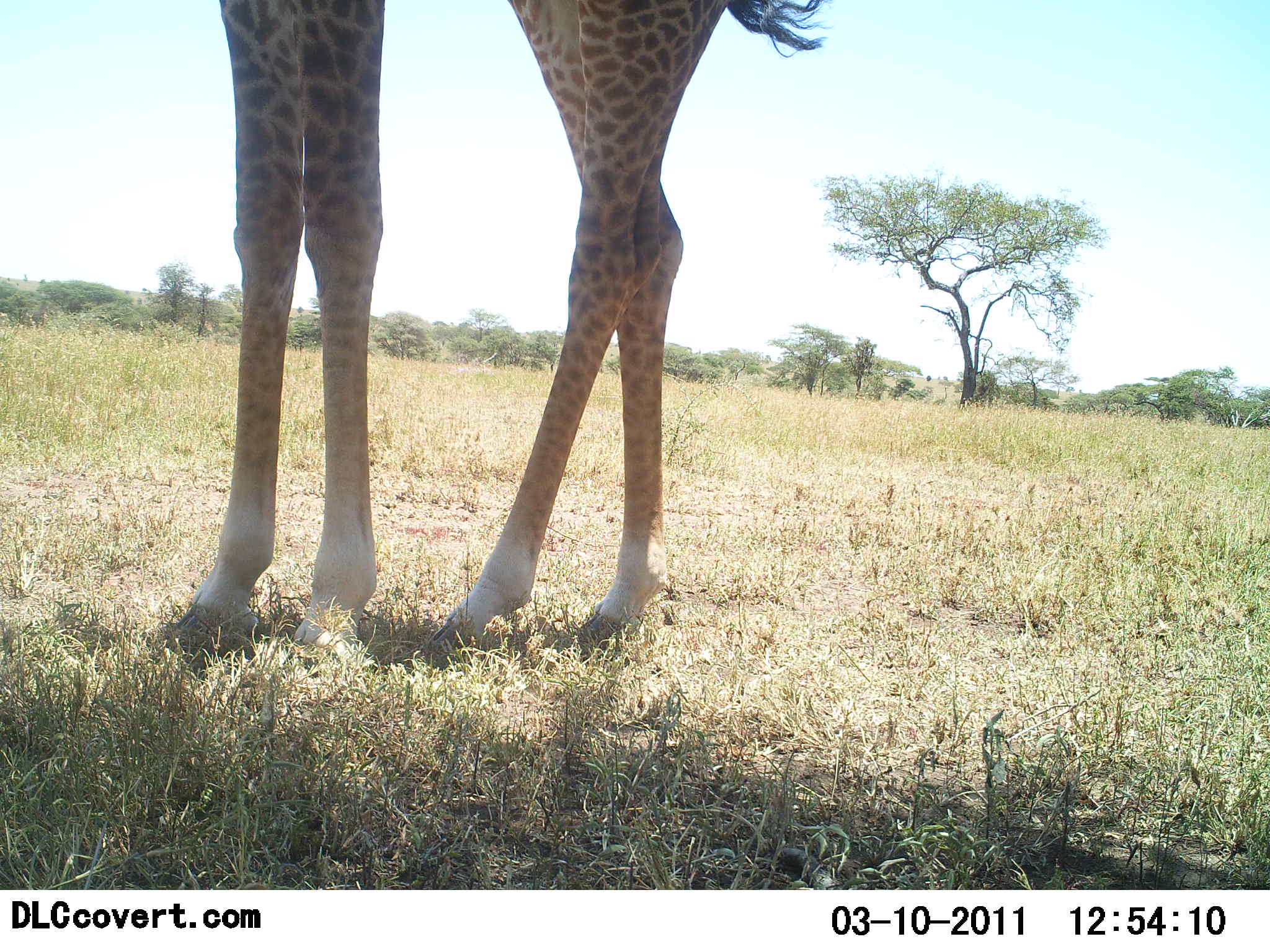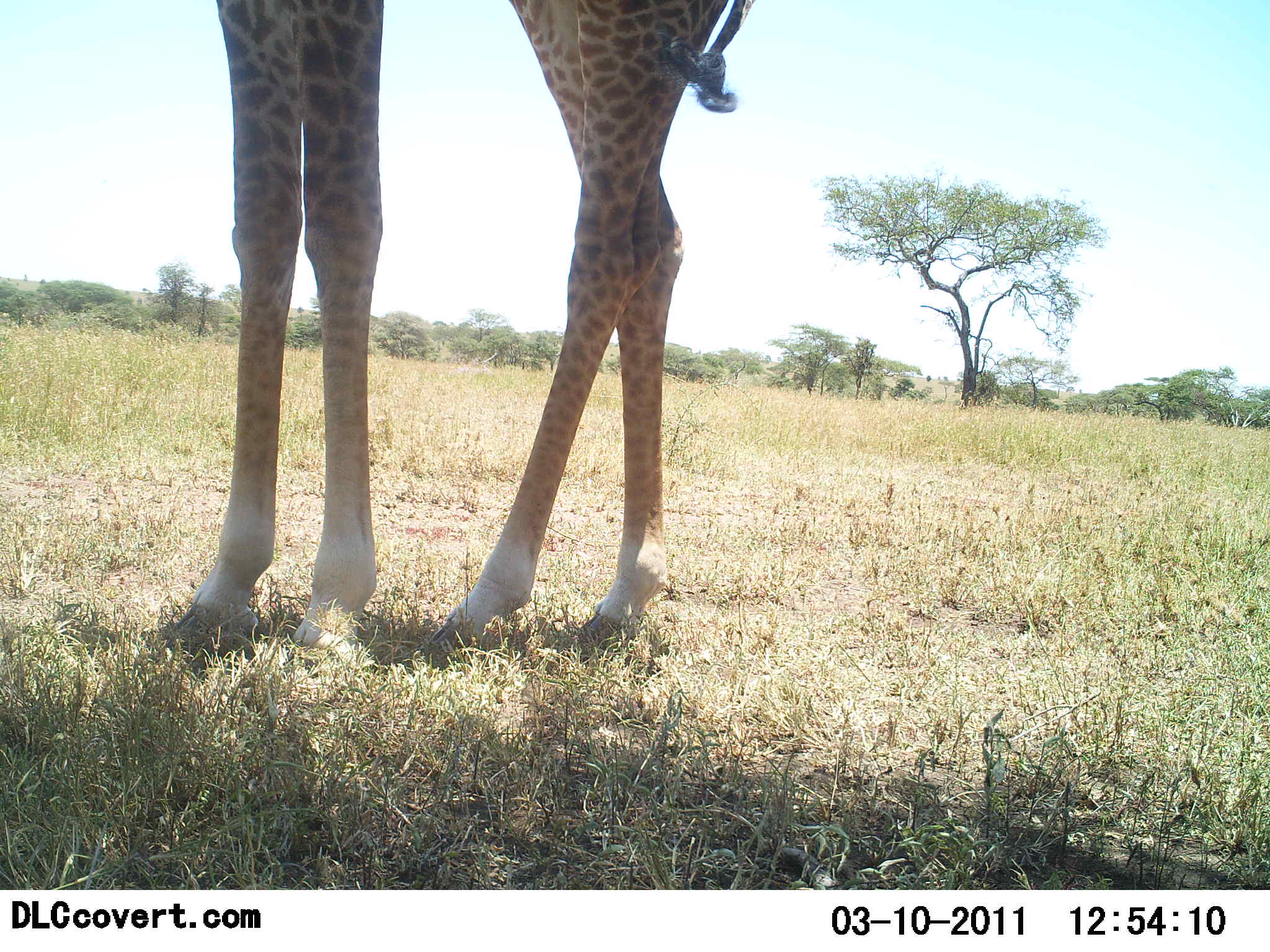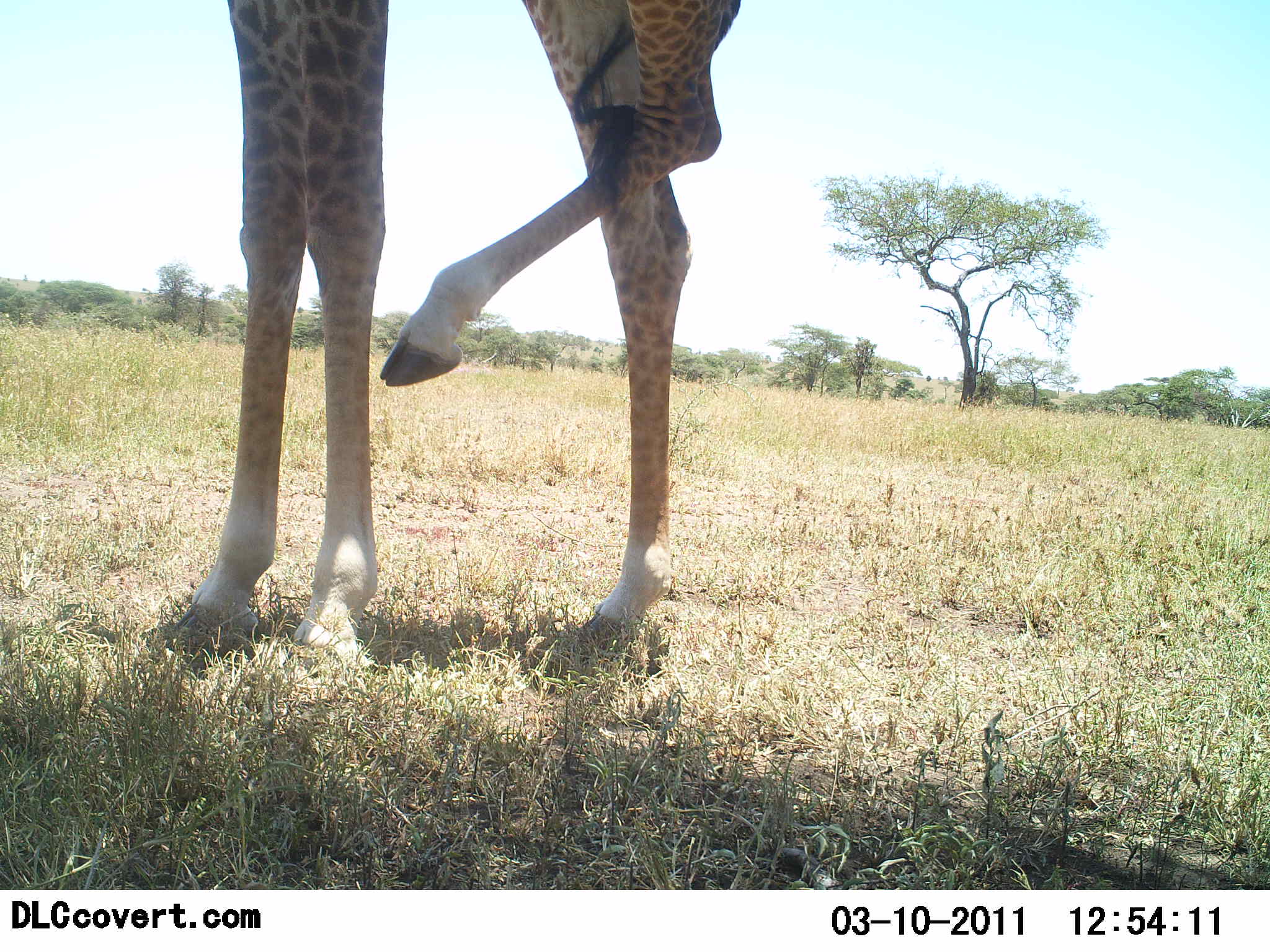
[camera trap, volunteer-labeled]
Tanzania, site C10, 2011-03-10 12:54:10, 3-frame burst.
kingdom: Animalia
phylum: Chordata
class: Mammalia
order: Artiodactyla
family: Giraffidae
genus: Giraffa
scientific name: Giraffa camelopardalis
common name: giraffe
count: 1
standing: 100%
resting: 0%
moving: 0%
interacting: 0%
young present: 0%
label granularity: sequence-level